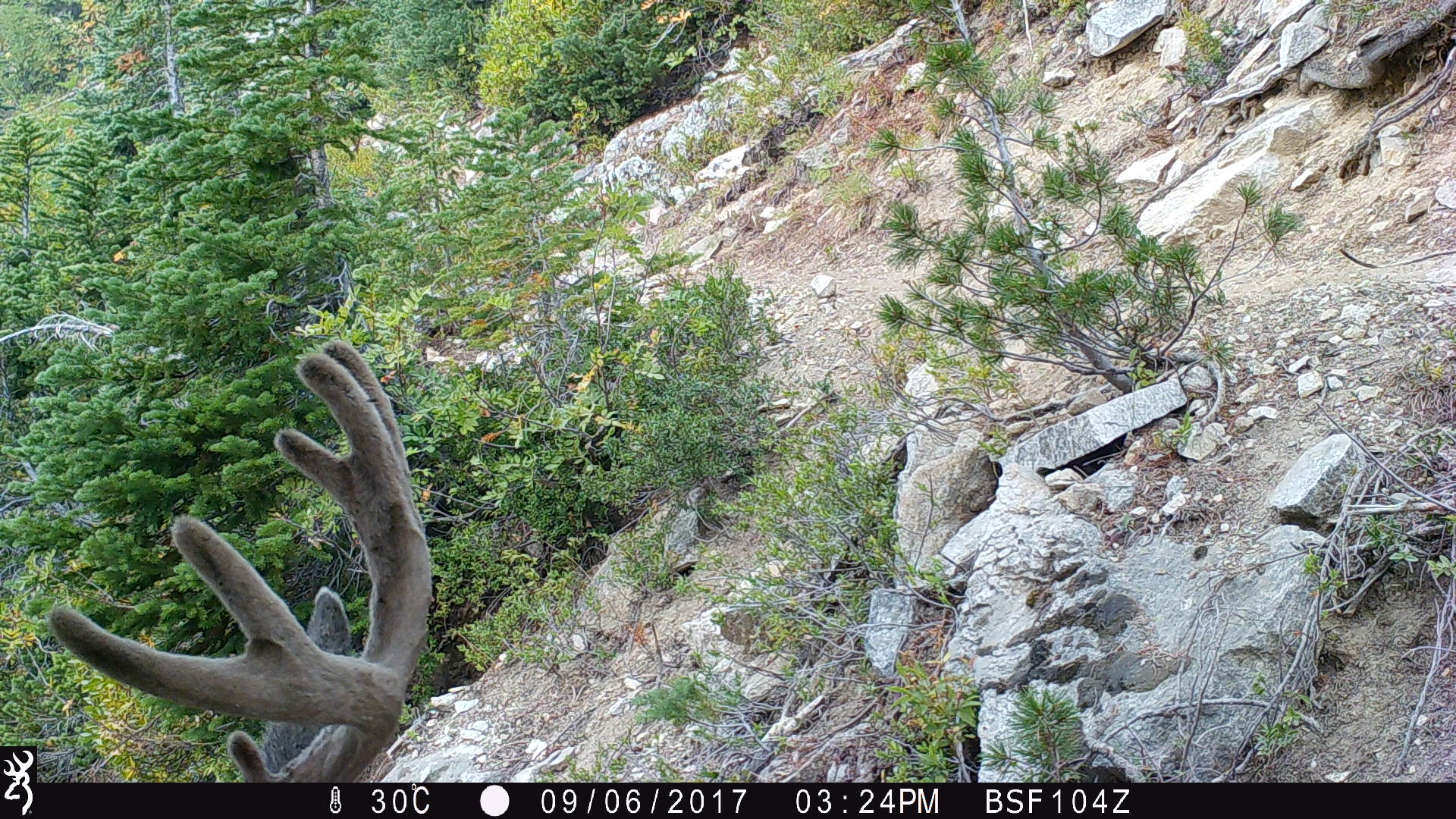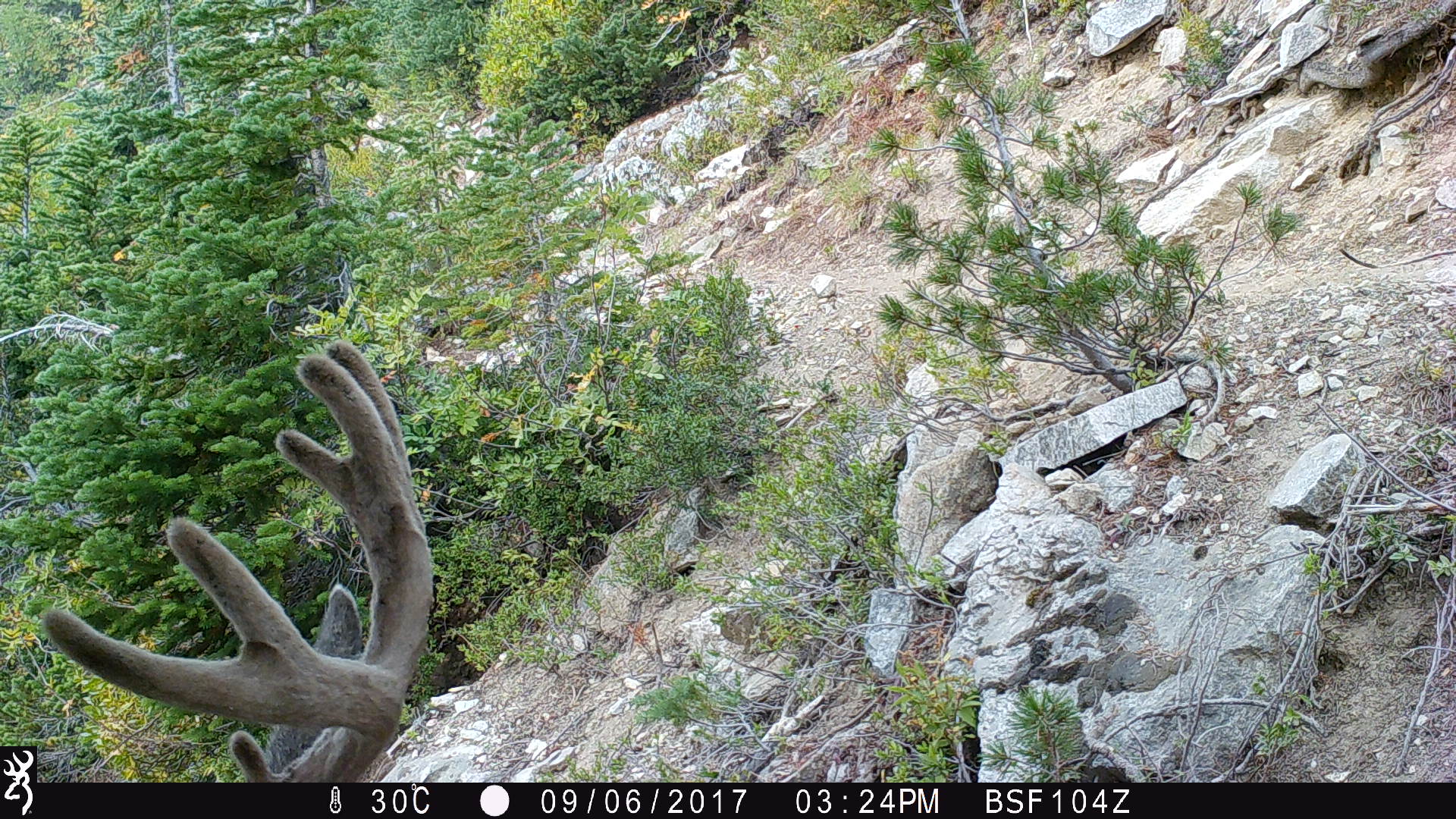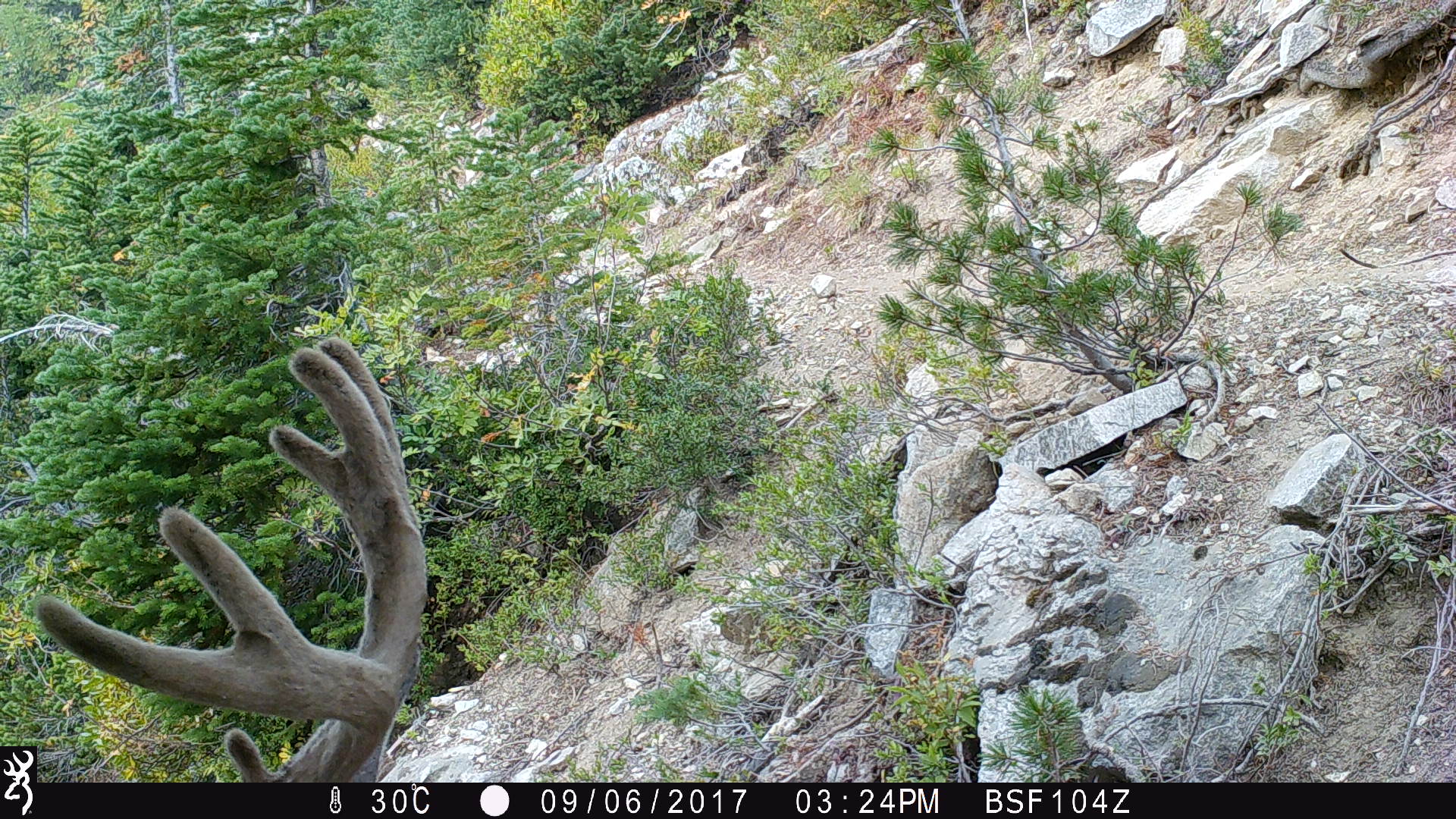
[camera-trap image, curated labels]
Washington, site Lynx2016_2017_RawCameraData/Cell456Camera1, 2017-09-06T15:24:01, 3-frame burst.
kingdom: Animalia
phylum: Chordata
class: Mammalia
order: Artiodactyla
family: Cervidae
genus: Odocoileus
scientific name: Odocoileus hemionus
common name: mule deer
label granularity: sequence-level